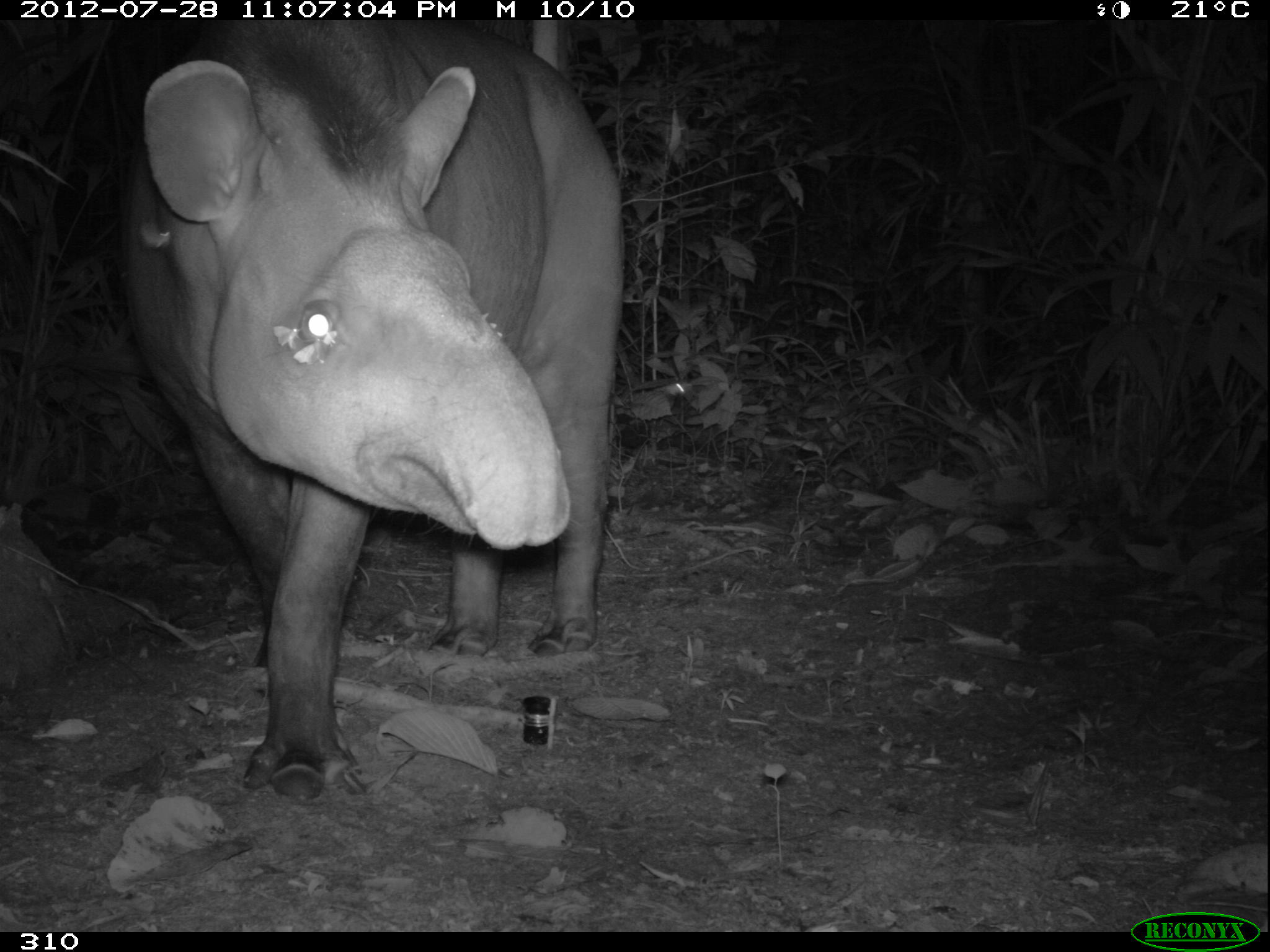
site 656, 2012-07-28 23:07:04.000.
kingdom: Animalia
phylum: Chordata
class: Mammalia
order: Perissodactyla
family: Tapiridae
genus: Tapirus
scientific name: Tapirus terrestris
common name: south american tapir